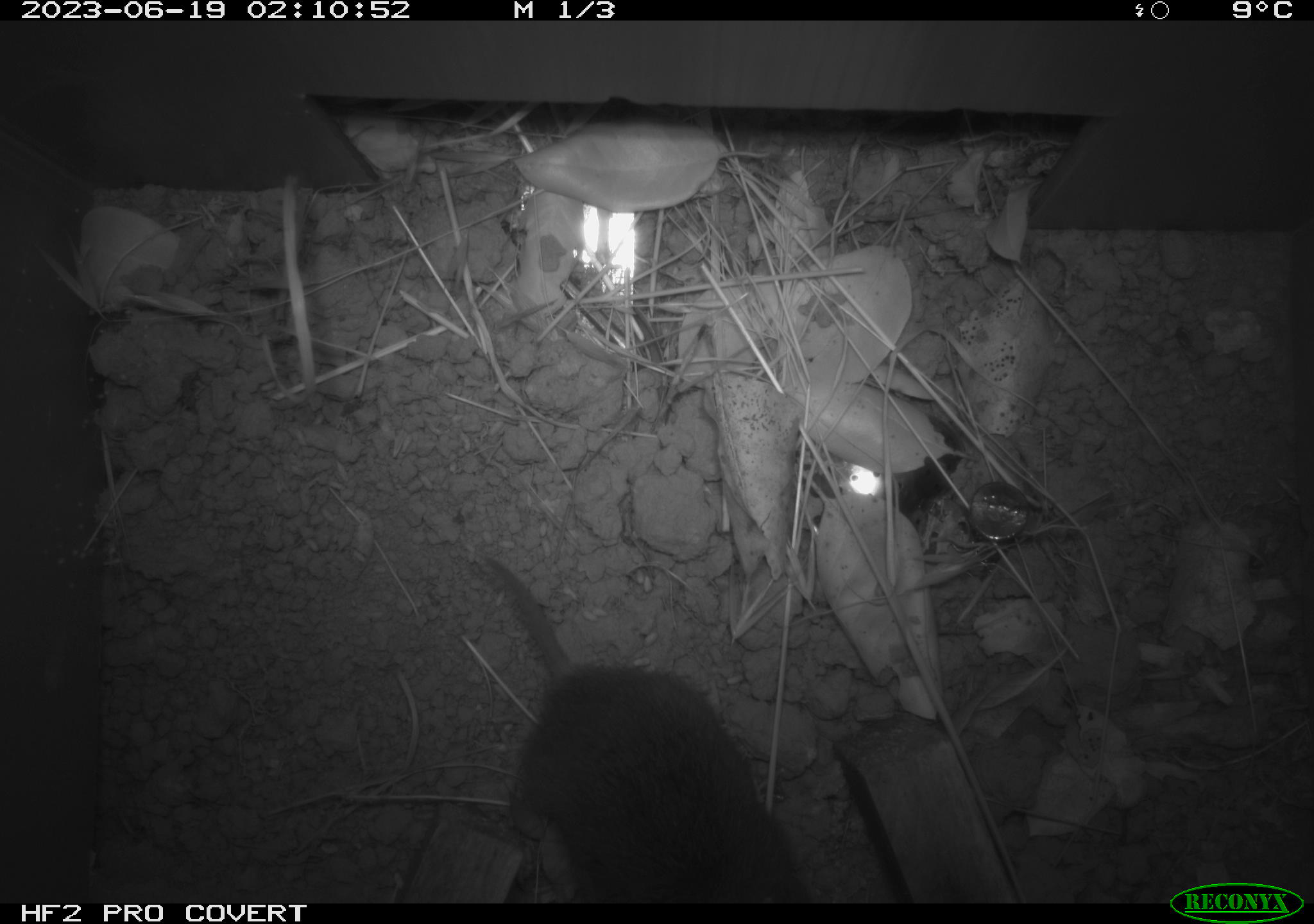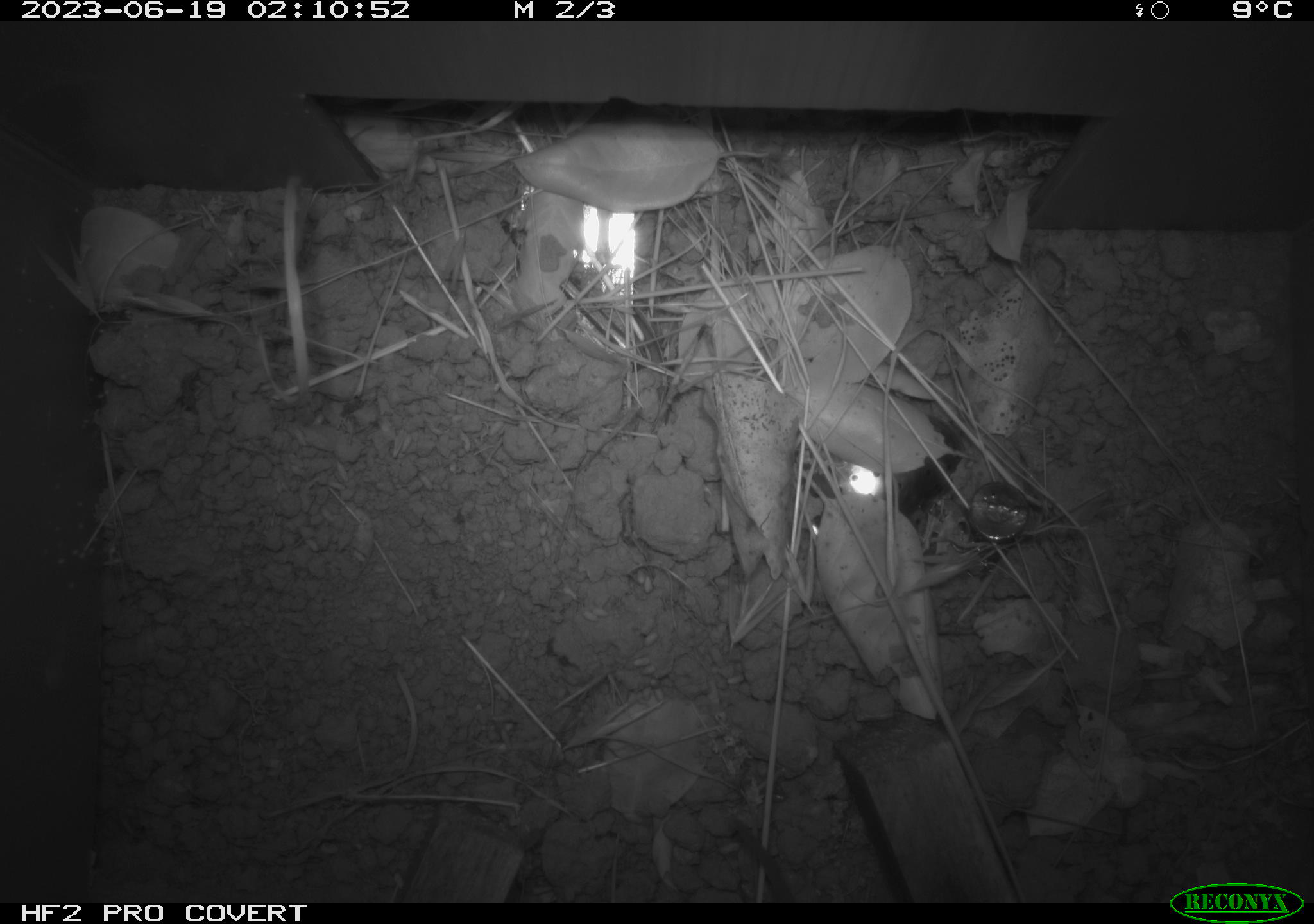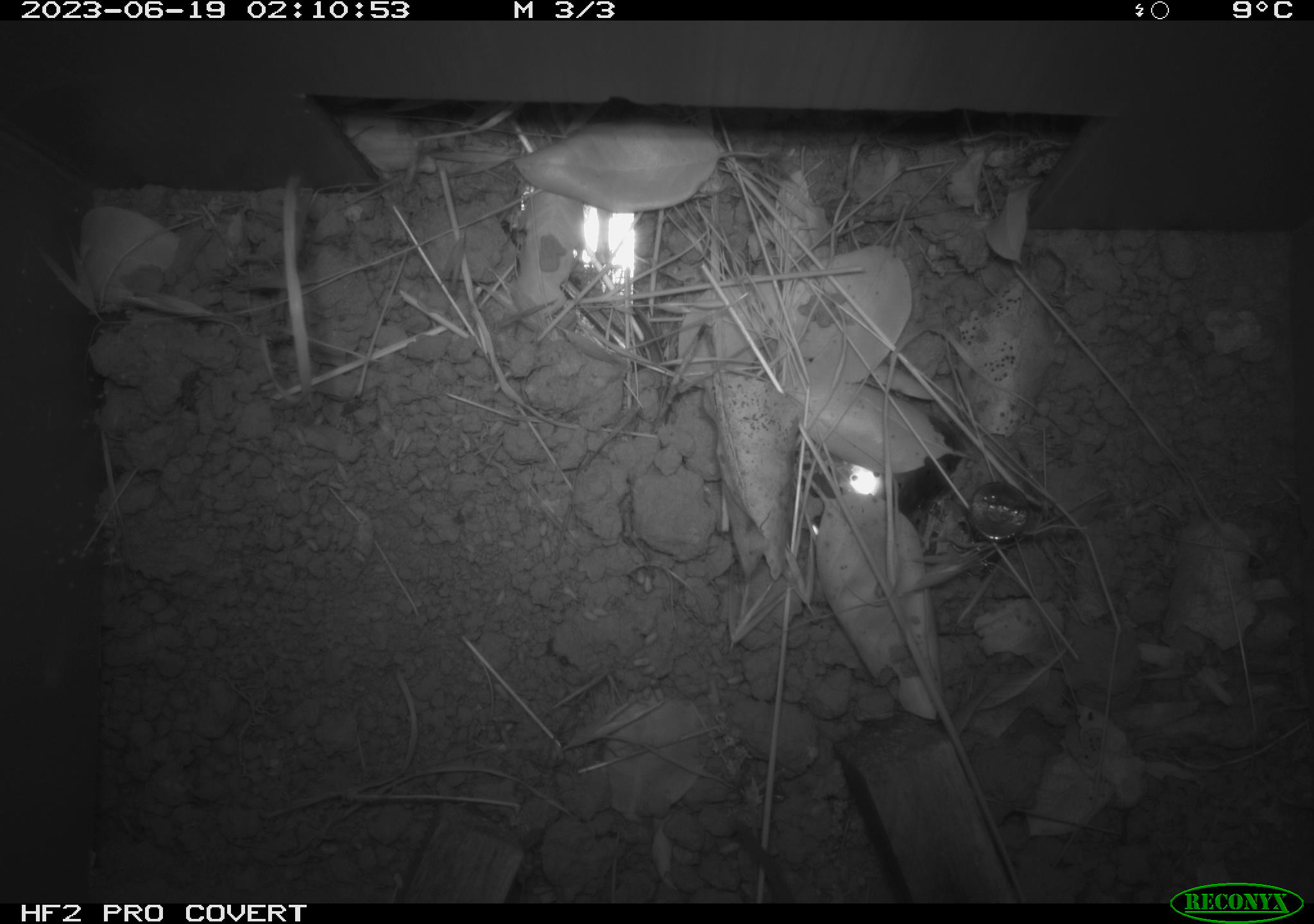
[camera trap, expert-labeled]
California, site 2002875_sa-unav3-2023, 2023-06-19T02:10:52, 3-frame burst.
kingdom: Animalia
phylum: Chordata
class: Mammalia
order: Rodentia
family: Cricetidae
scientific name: Arvicolinae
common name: voles, lemmings, and muskrats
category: arvicolinae subfamily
Arvicolinae subfamily (voles, lemmings, and muskrats) (Arvicolinae).